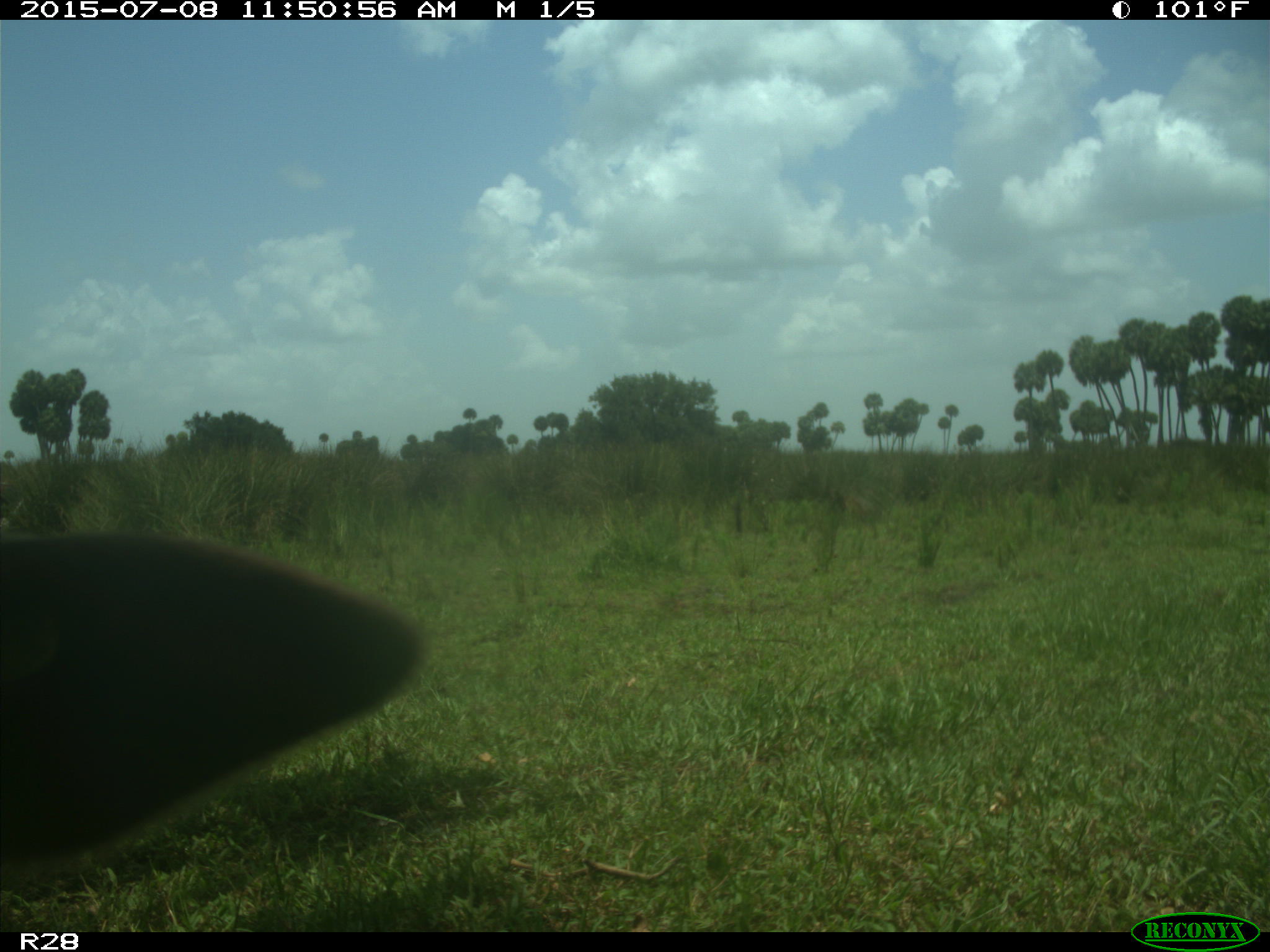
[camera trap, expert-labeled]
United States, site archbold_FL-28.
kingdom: Animalia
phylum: Chordata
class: Mammalia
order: Artiodactyla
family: Bovidae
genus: Bos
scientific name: Bos taurus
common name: domestic cow